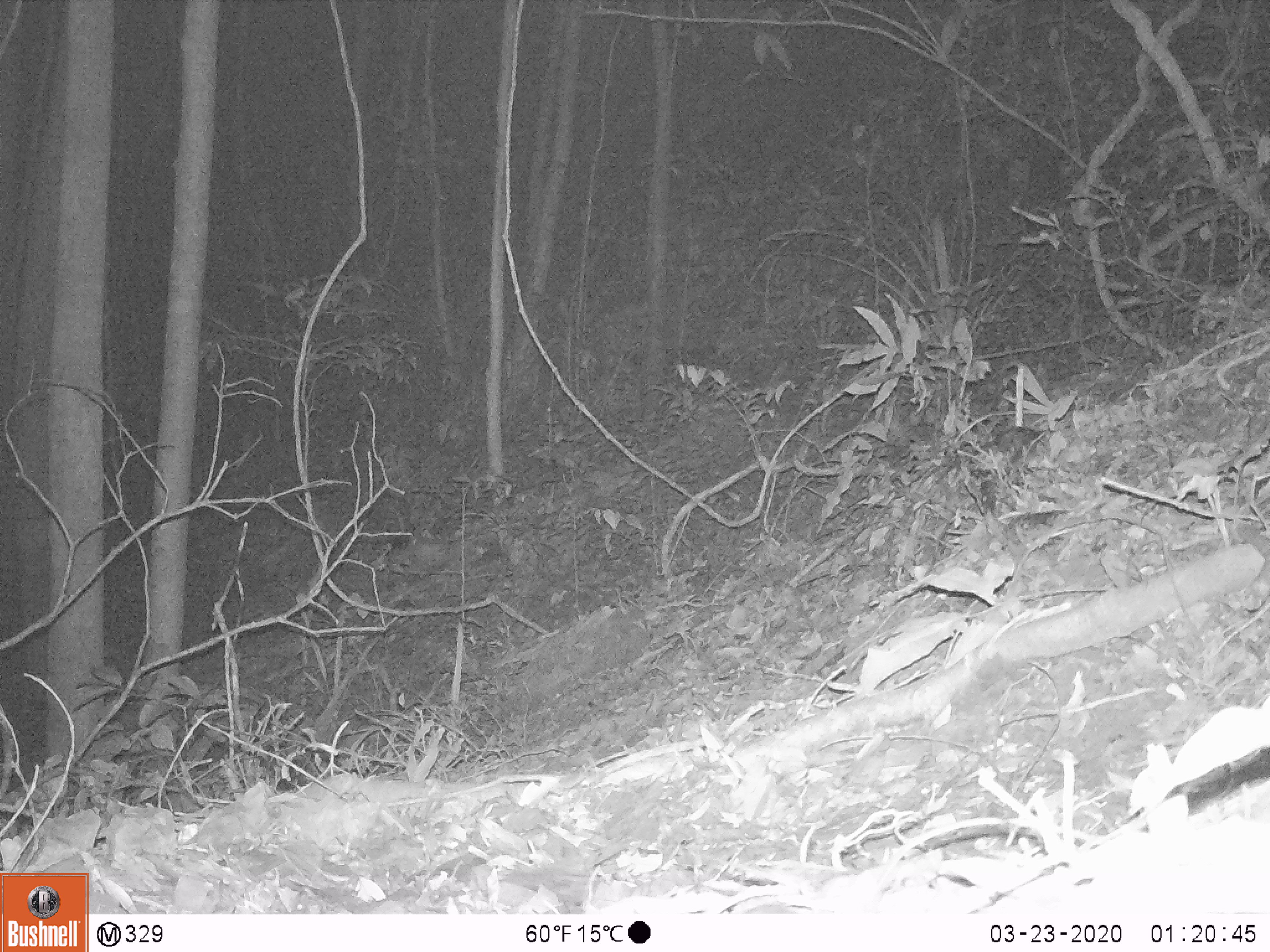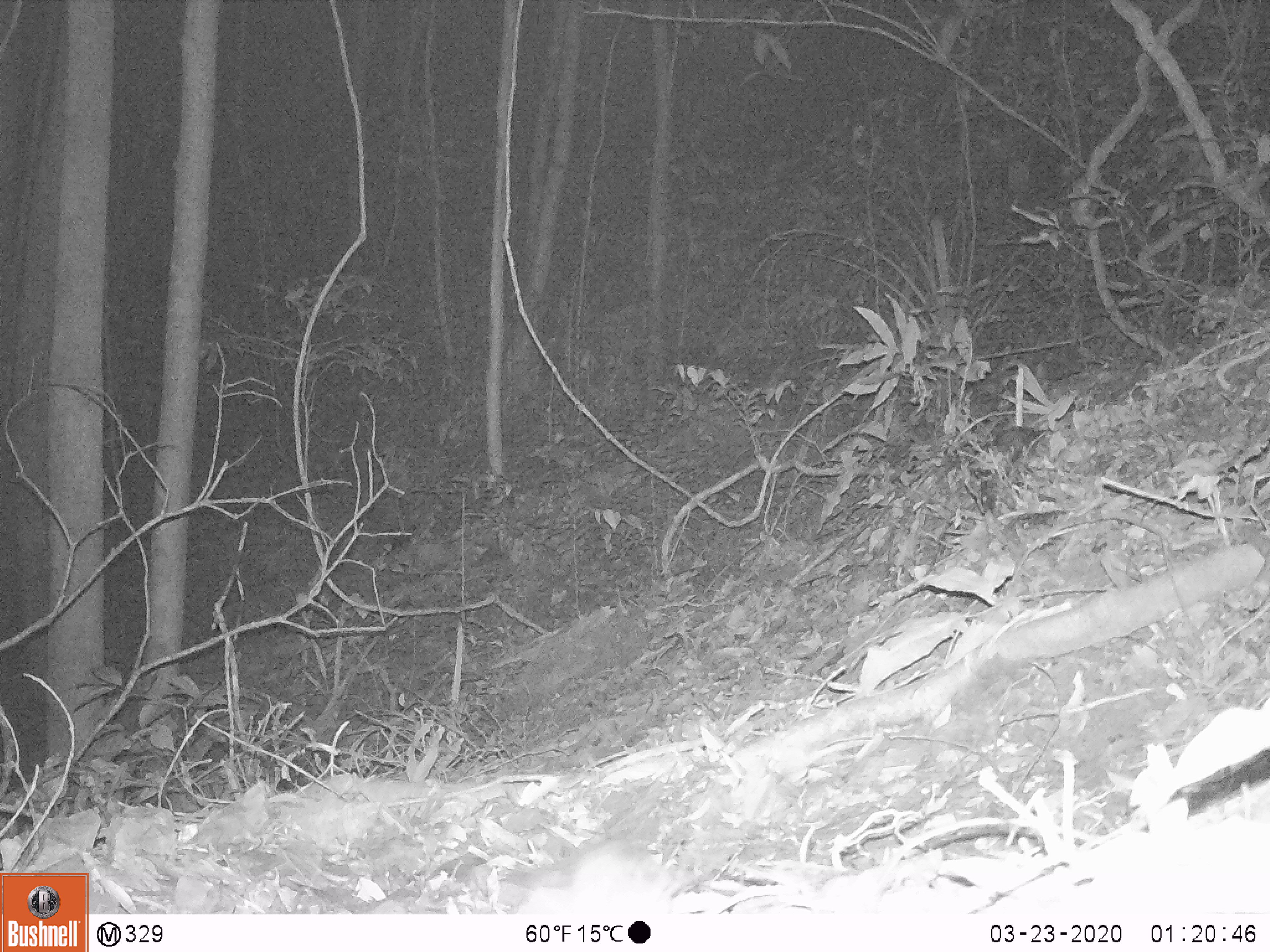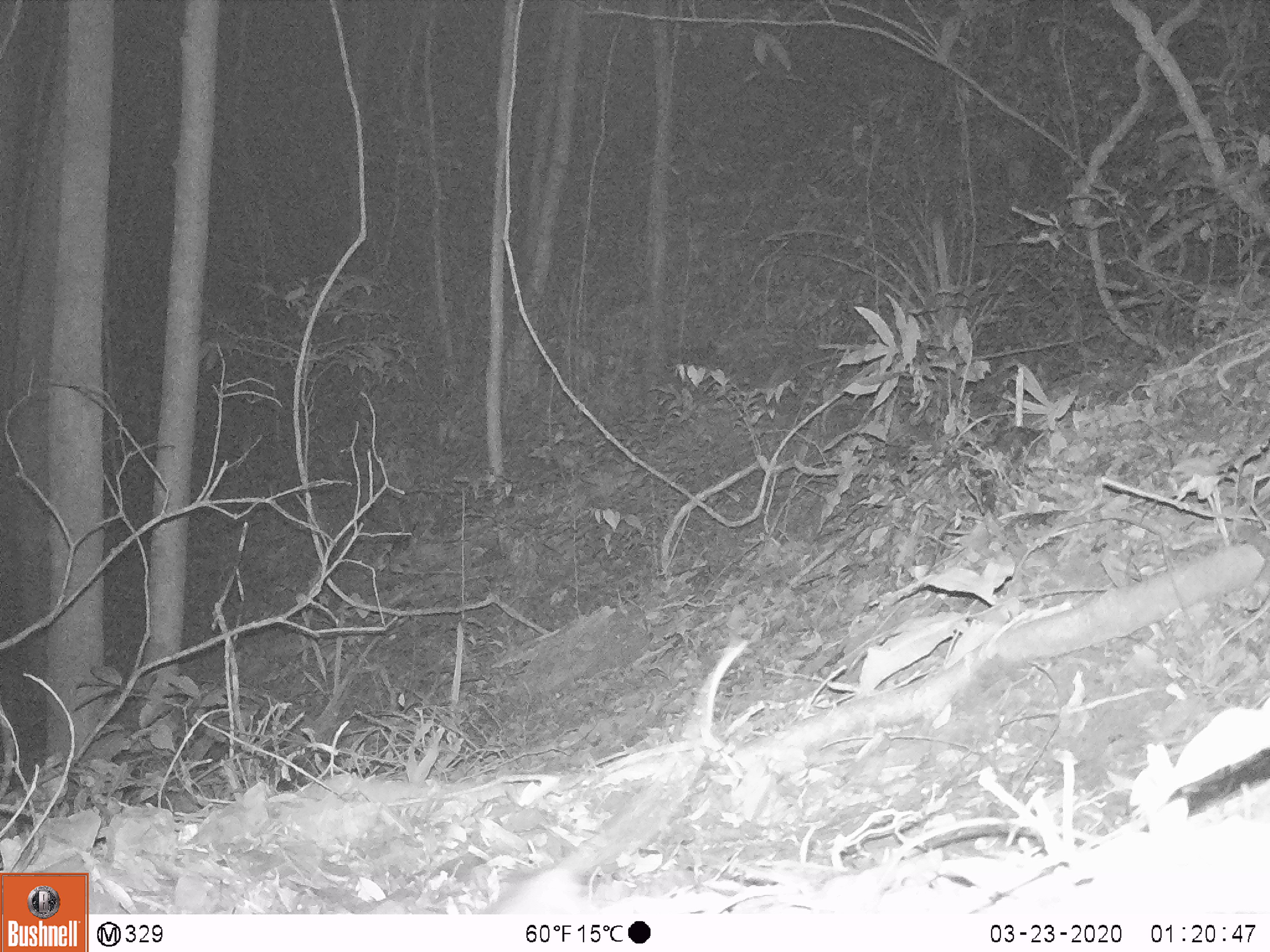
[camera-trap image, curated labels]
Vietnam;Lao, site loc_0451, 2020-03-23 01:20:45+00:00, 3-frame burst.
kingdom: Animalia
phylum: Chordata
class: Mammalia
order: Rodentia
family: Muridae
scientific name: Muridae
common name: old-world mice and rats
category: unidentified murid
Unidentified murid (old-world mice and rats) (Muridae). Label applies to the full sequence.